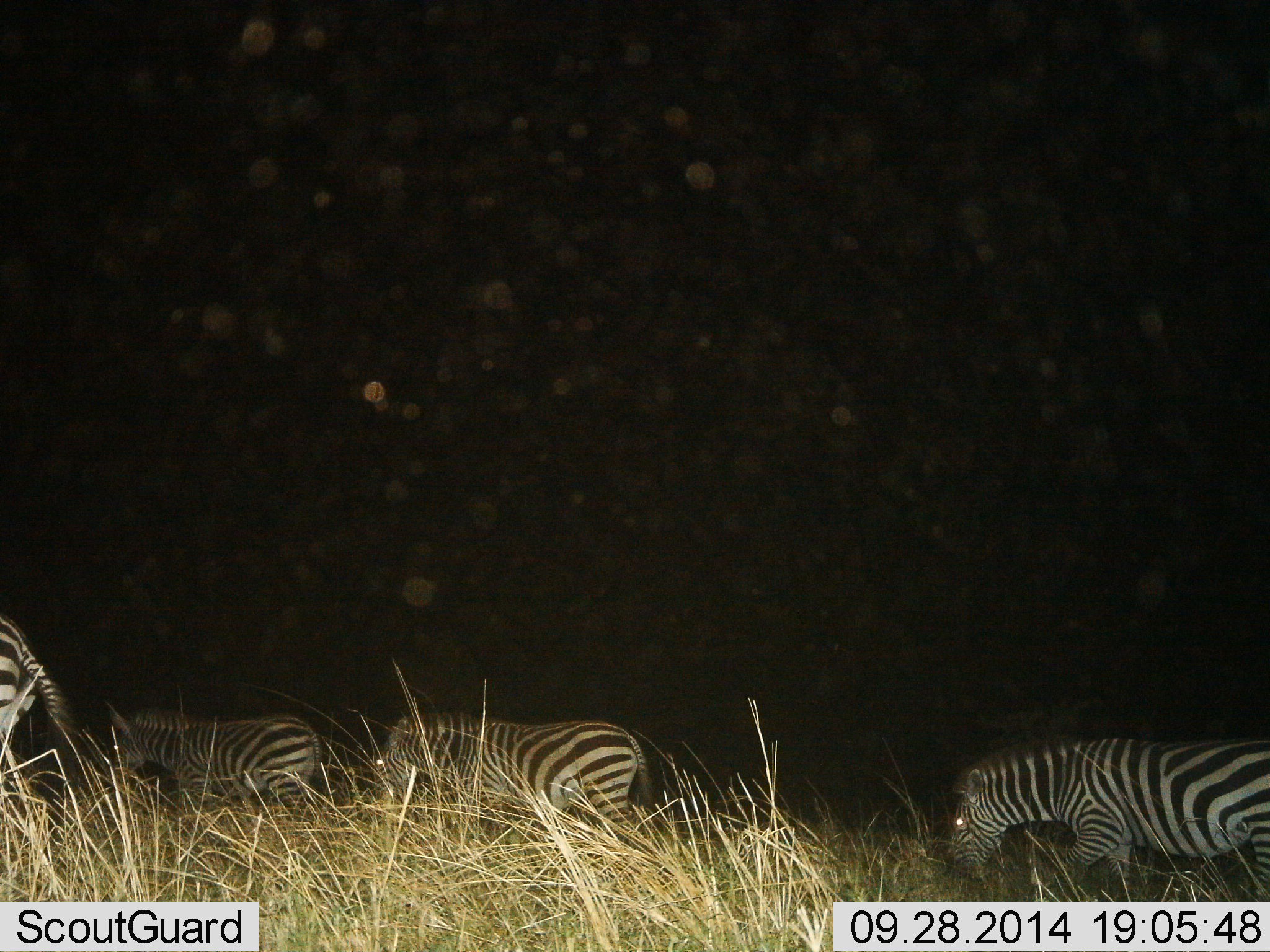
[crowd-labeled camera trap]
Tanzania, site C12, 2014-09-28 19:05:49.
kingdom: Animalia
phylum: Chordata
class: Mammalia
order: Perissodactyla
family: Equidae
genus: Equus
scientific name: Equus quagga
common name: plains zebra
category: zebra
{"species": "zebra (plains zebra) (Equus quagga)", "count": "4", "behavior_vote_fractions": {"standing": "10%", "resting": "0%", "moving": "100%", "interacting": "0%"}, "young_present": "0%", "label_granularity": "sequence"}